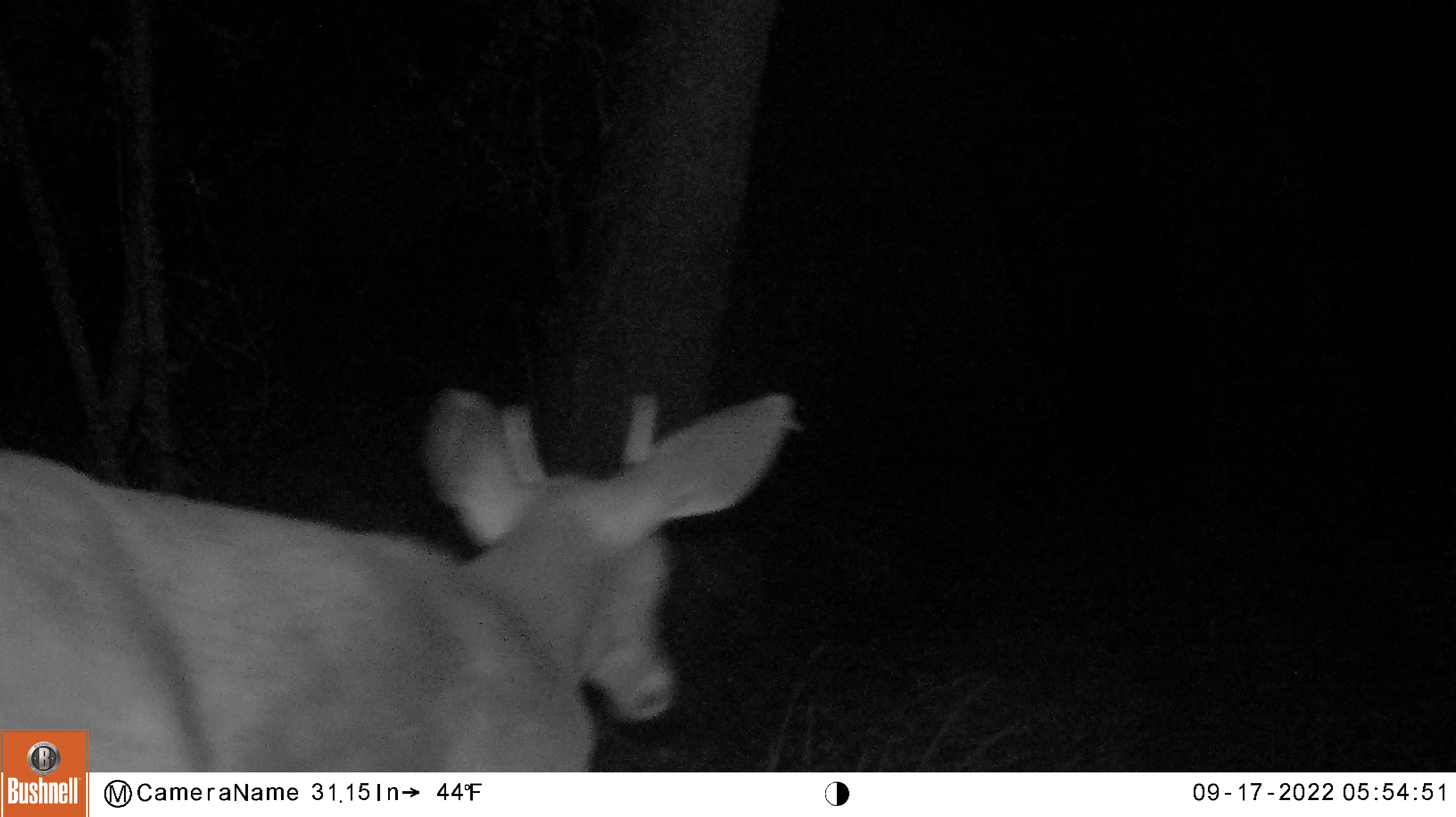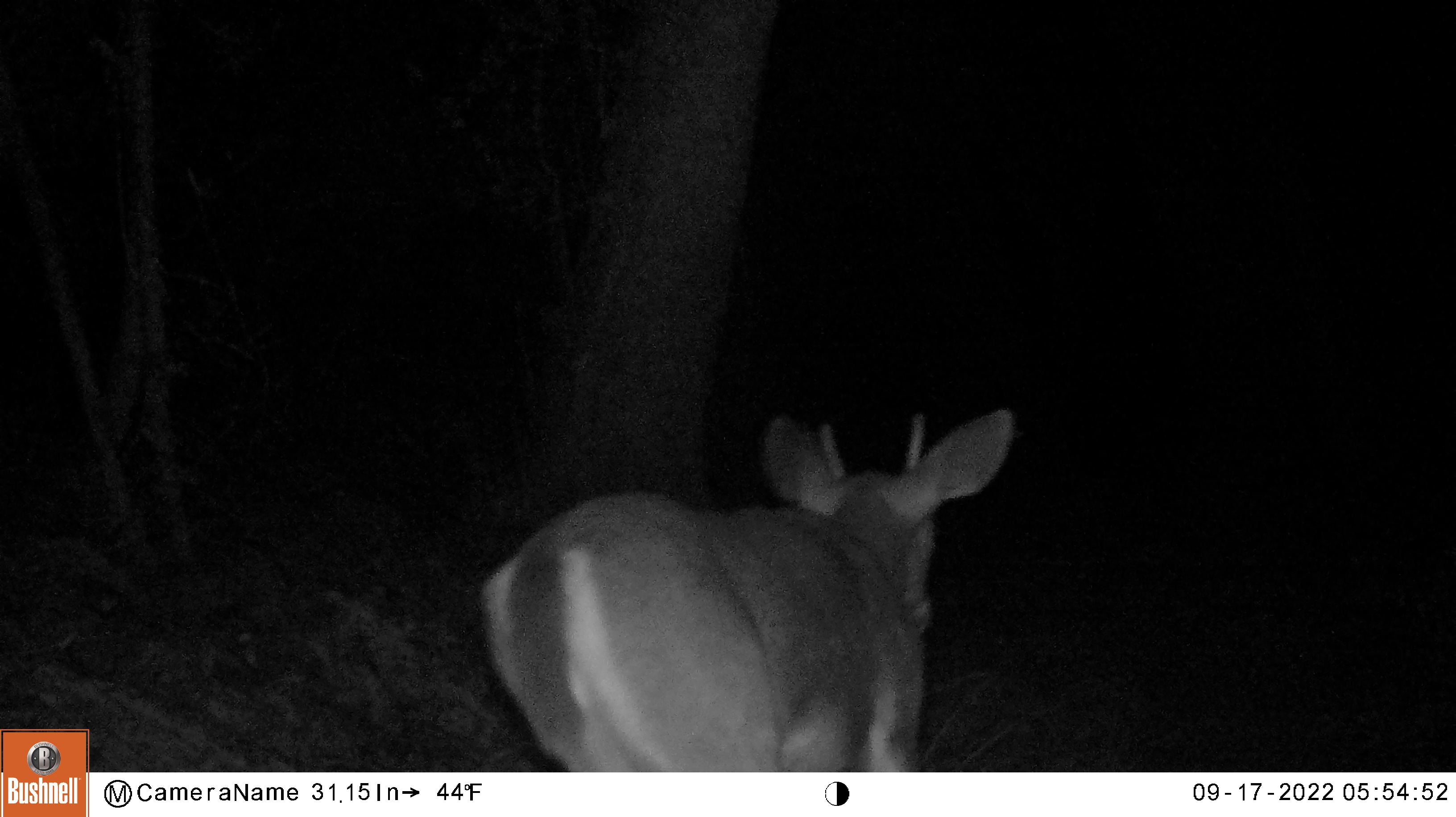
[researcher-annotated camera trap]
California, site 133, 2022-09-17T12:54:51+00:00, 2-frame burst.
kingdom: Animalia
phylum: Chordata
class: Mammalia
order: Artiodactyla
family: Cervidae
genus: Odocoileus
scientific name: Odocoileus hemionus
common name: mule deer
Mule deer (Odocoileus hemionus).